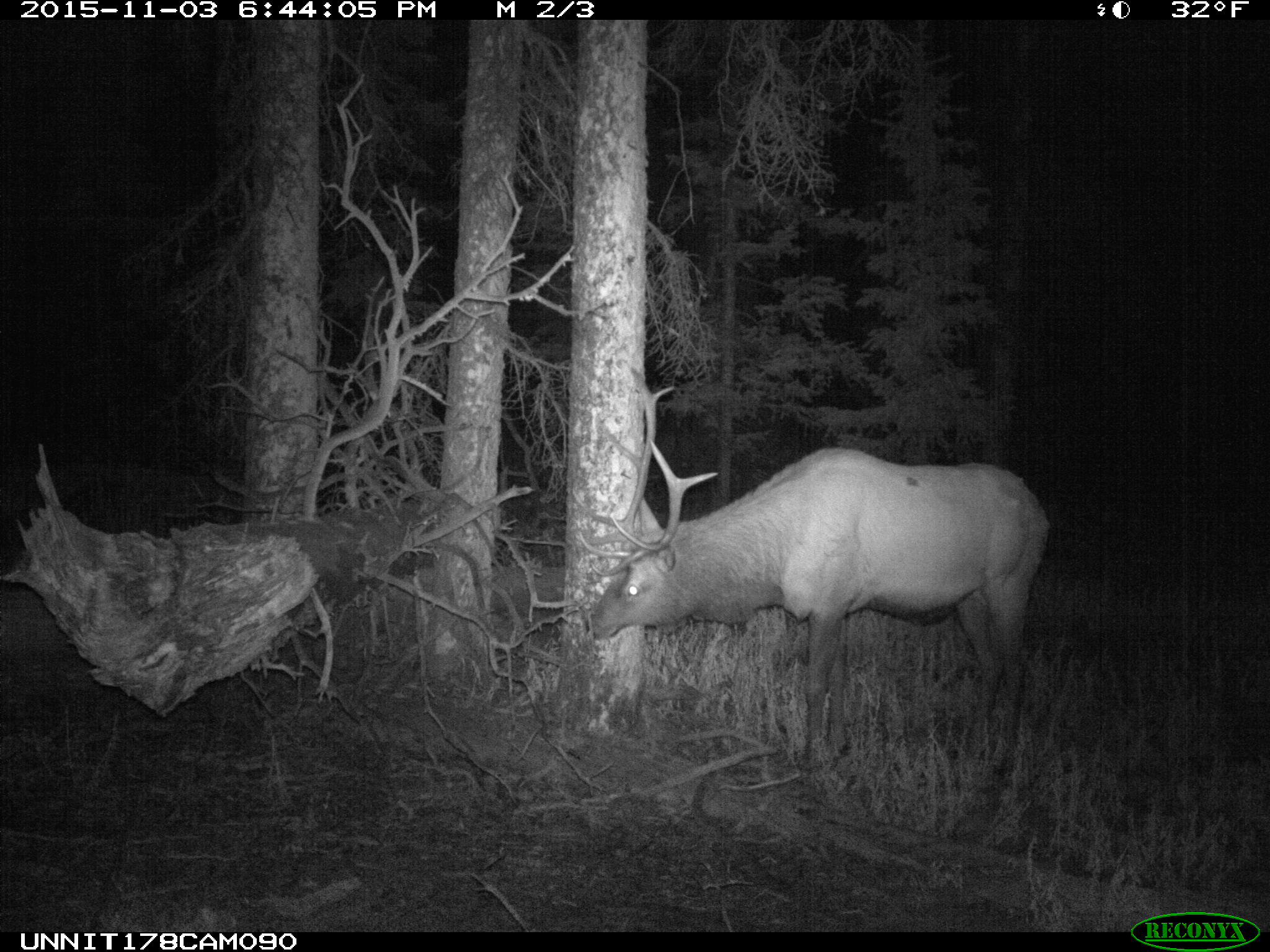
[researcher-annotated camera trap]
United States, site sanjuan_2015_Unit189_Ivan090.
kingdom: Animalia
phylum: Chordata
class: Mammalia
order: Artiodactyla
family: Cervidae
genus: Cervus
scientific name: Cervus elaphus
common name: red deer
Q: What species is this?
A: Cervus elaphus (red deer).